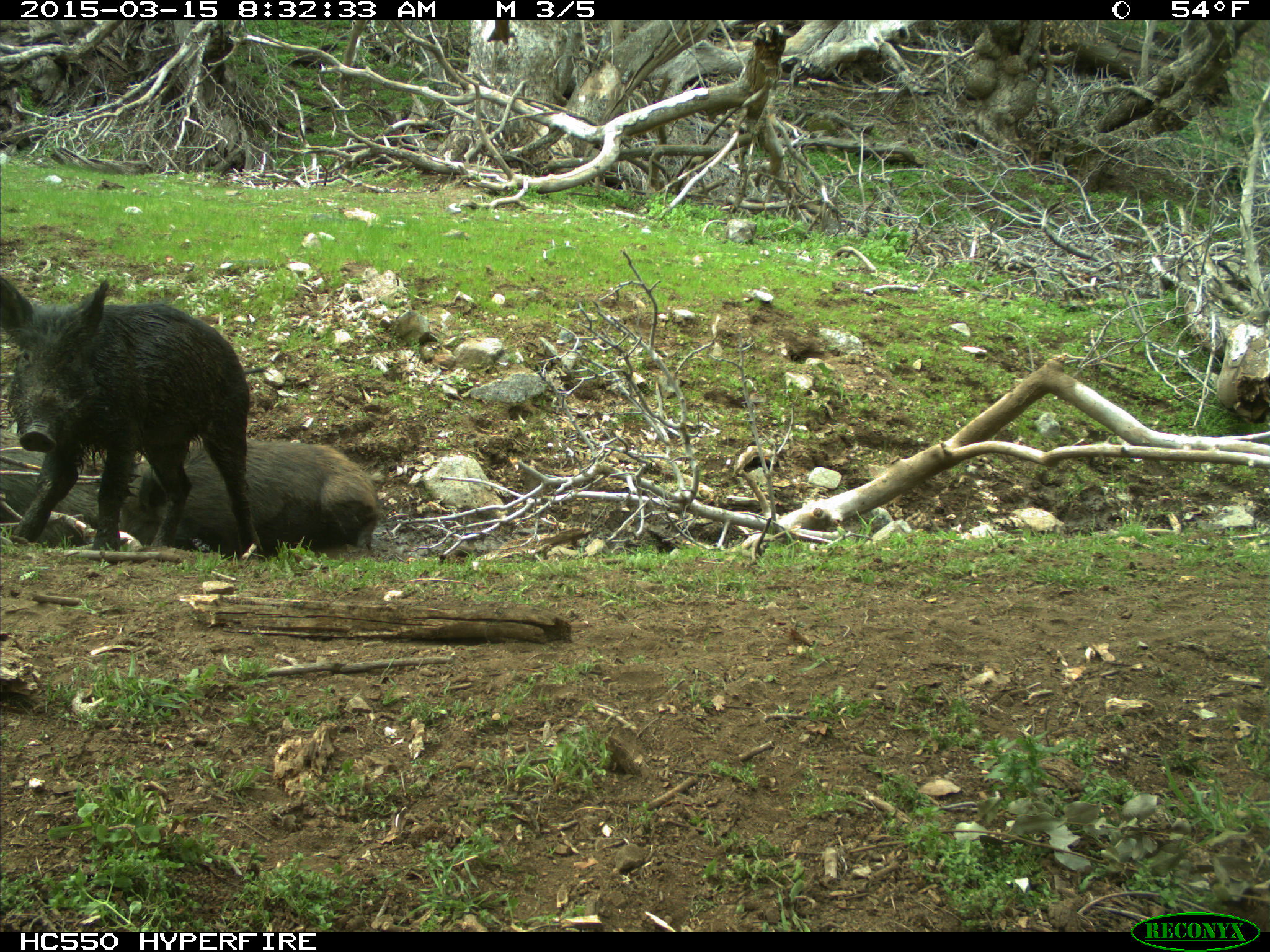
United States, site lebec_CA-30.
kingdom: Animalia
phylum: Chordata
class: Mammalia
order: Artiodactyla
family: Suidae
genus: Sus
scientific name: Sus scrofa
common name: wild boar